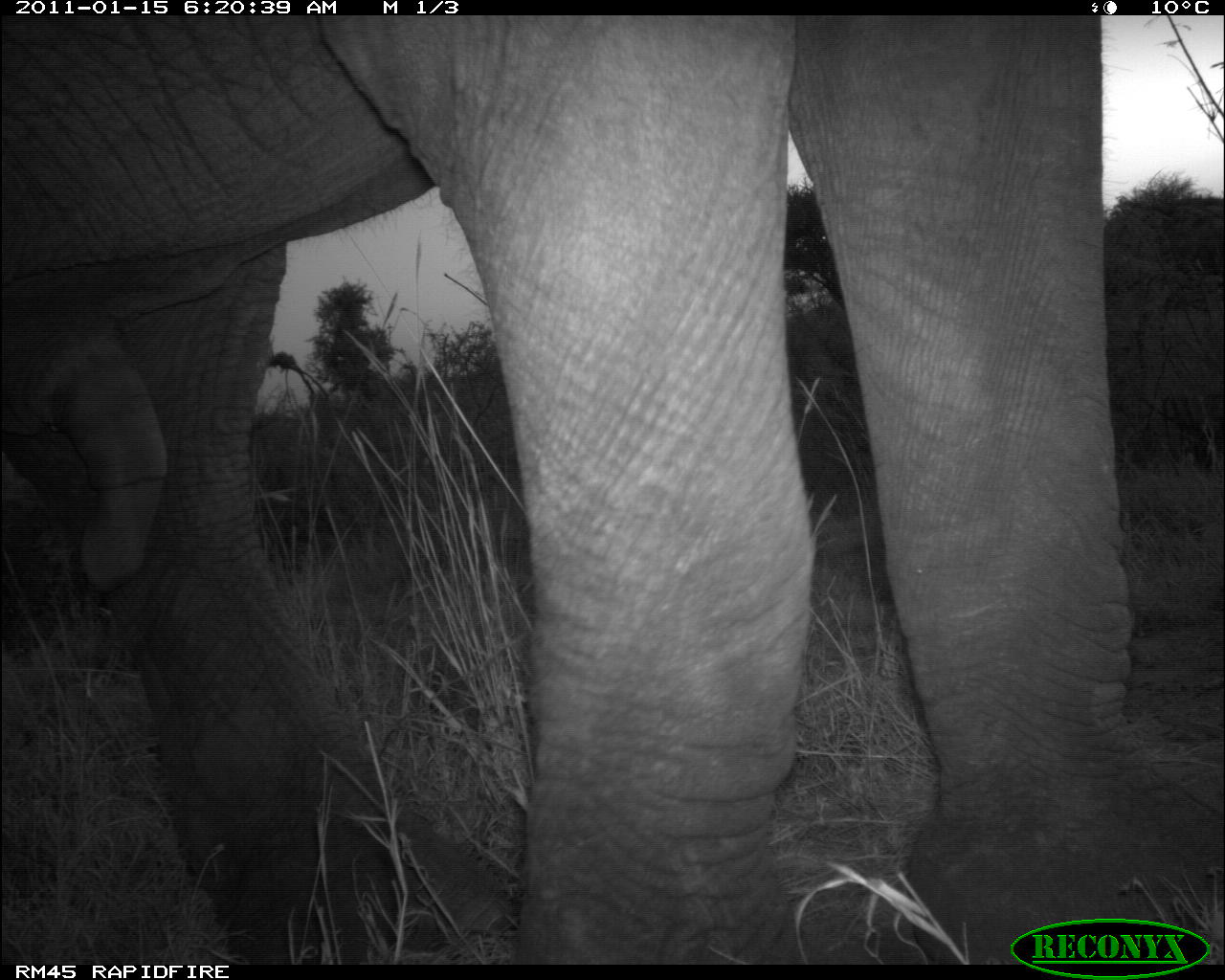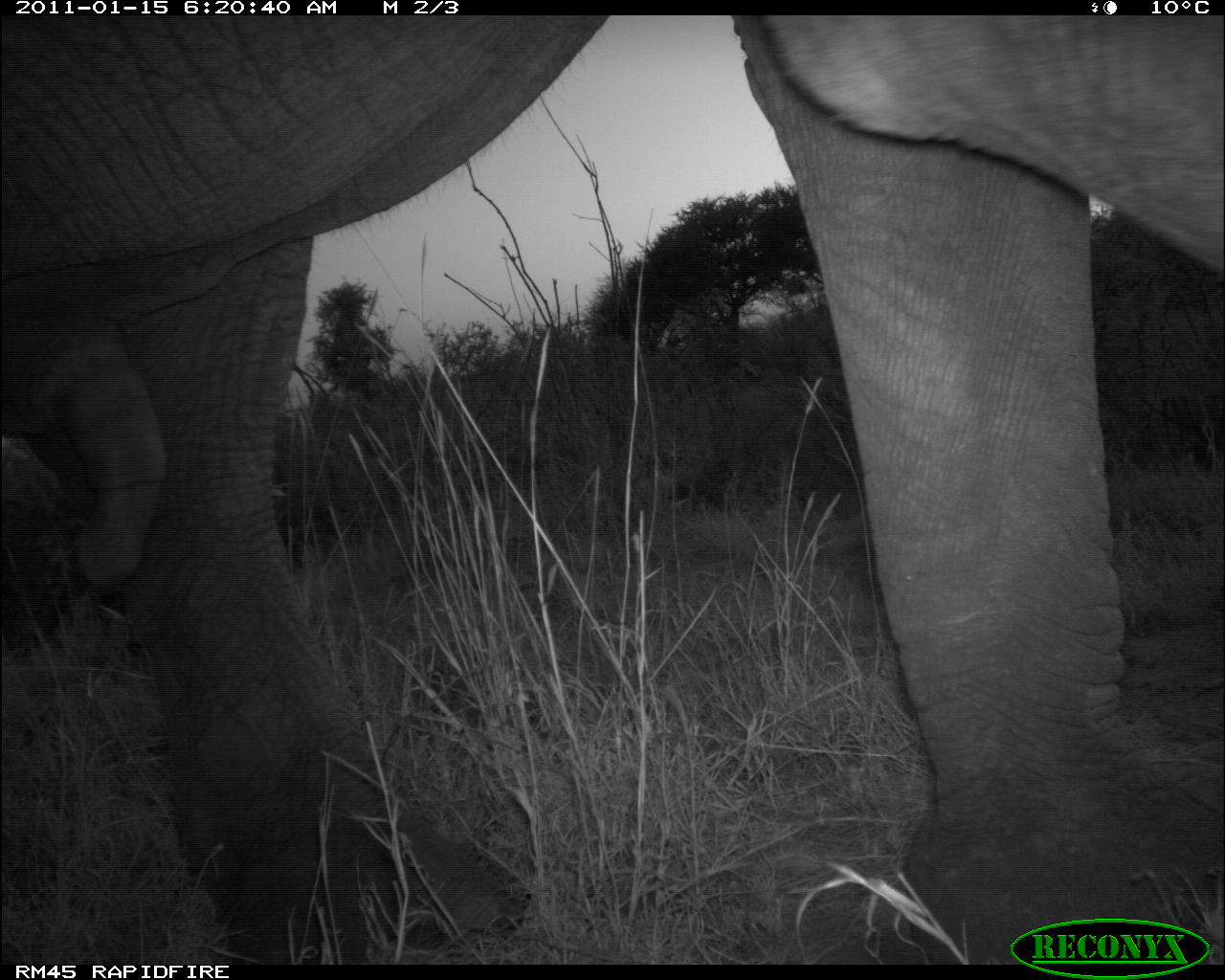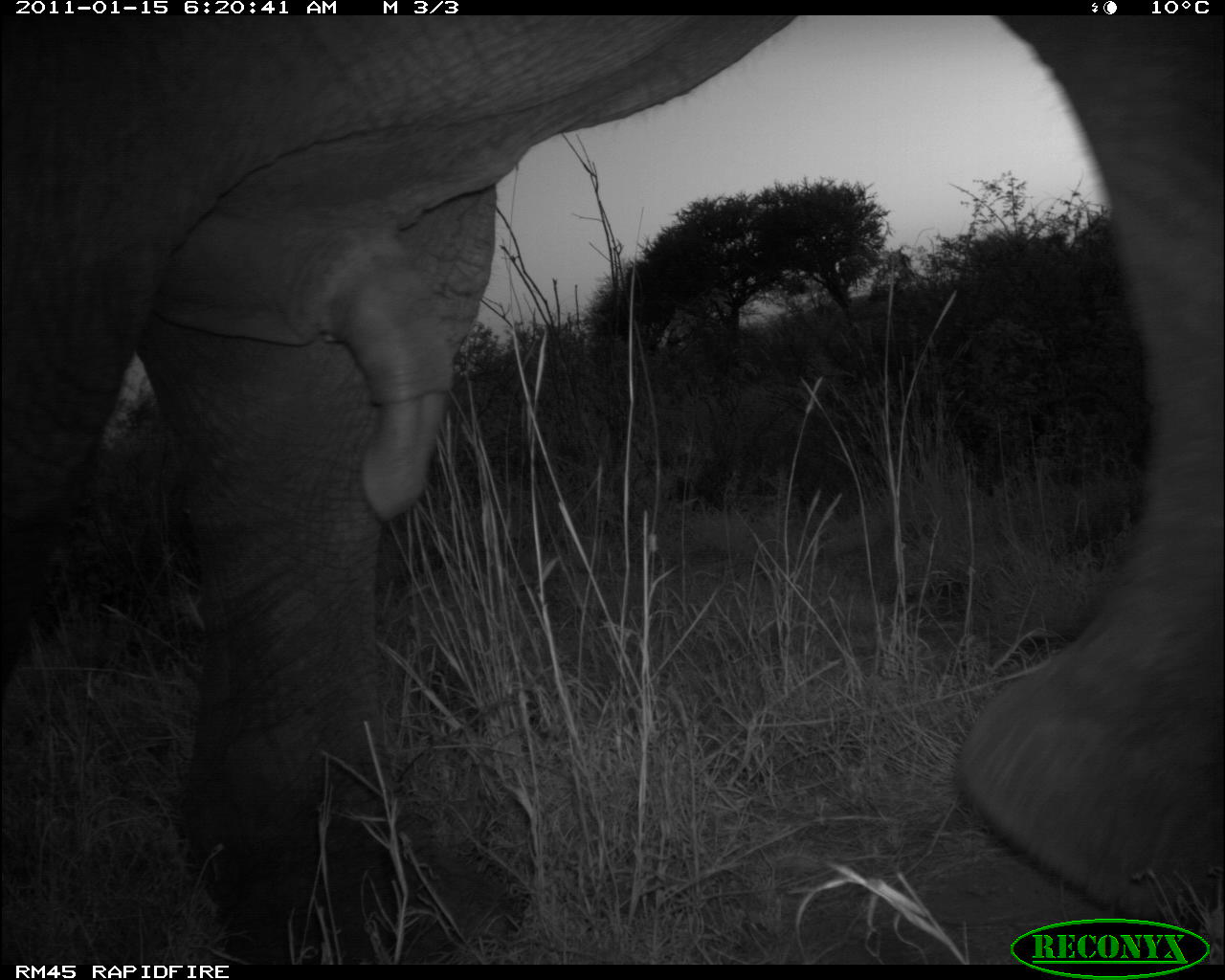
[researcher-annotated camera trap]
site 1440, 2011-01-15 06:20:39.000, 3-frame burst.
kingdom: Animalia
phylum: Chordata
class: Mammalia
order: Proboscidea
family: Elephantidae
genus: Loxodonta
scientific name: Loxodonta africana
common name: african bush elephant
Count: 1.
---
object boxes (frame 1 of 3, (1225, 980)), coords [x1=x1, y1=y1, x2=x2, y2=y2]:
loxodonta africana: [x1=0, y1=18, x2=1225, y2=963]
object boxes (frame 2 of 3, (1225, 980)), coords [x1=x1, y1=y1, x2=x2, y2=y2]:
loxodonta africana: [x1=0, y1=16, x2=1225, y2=962]